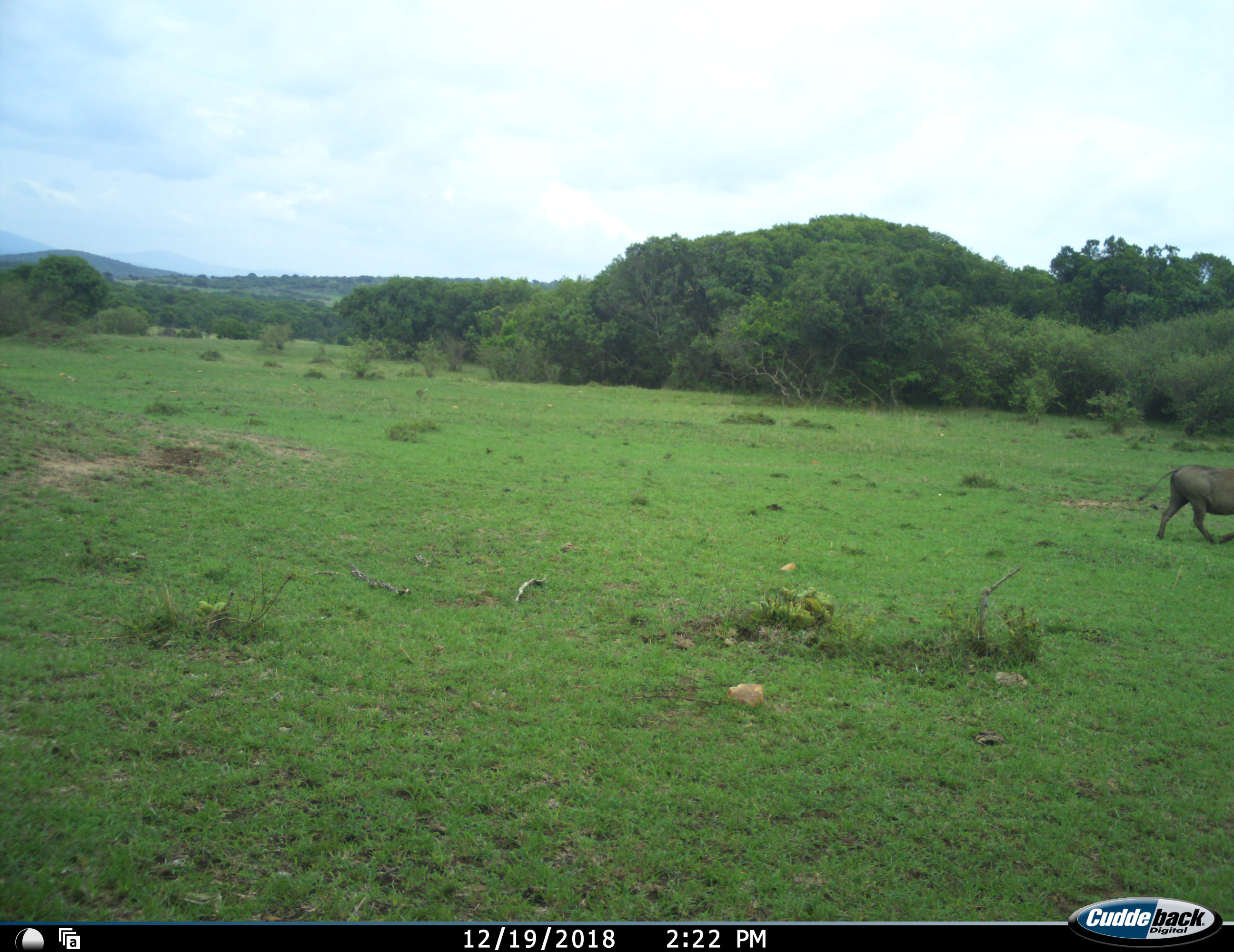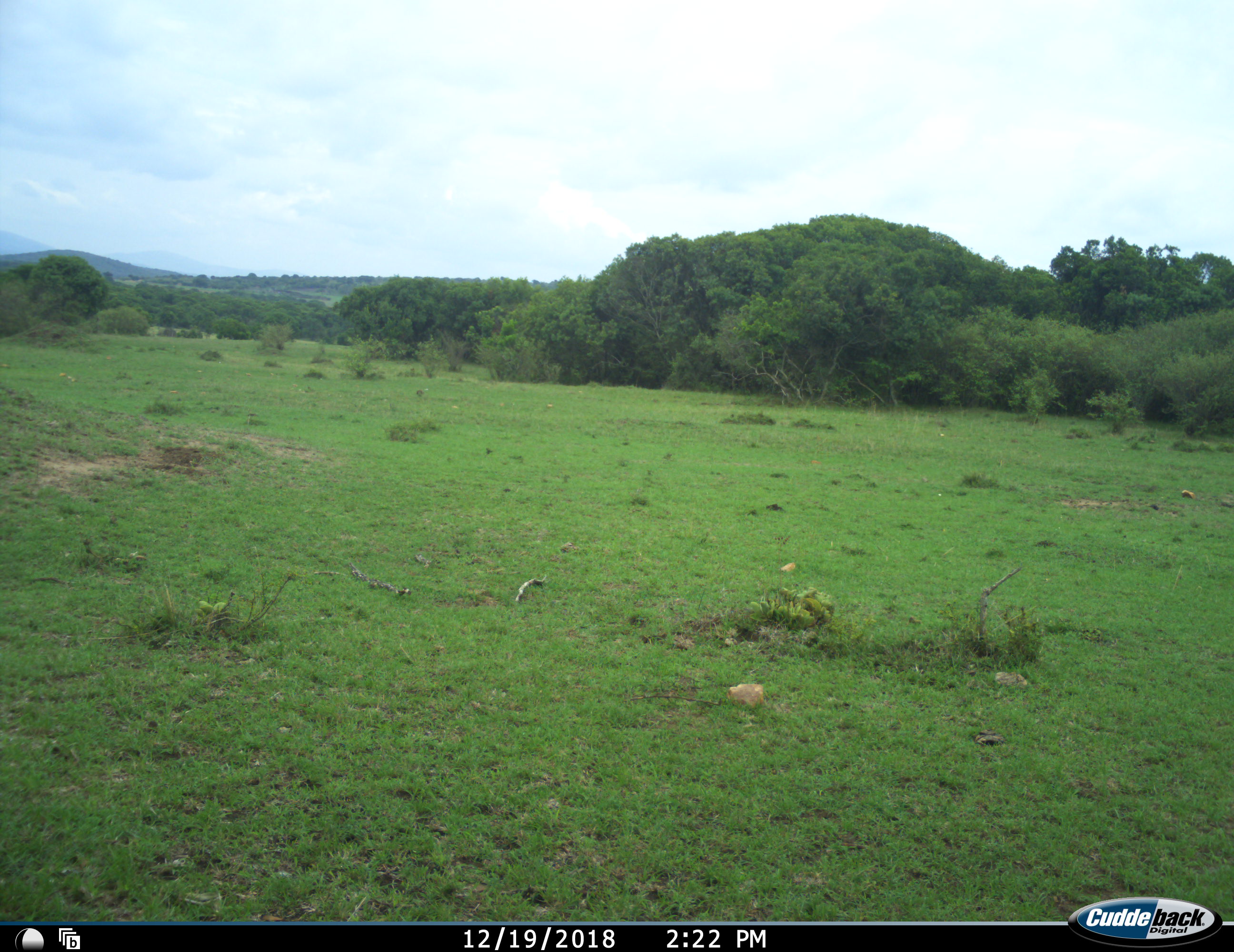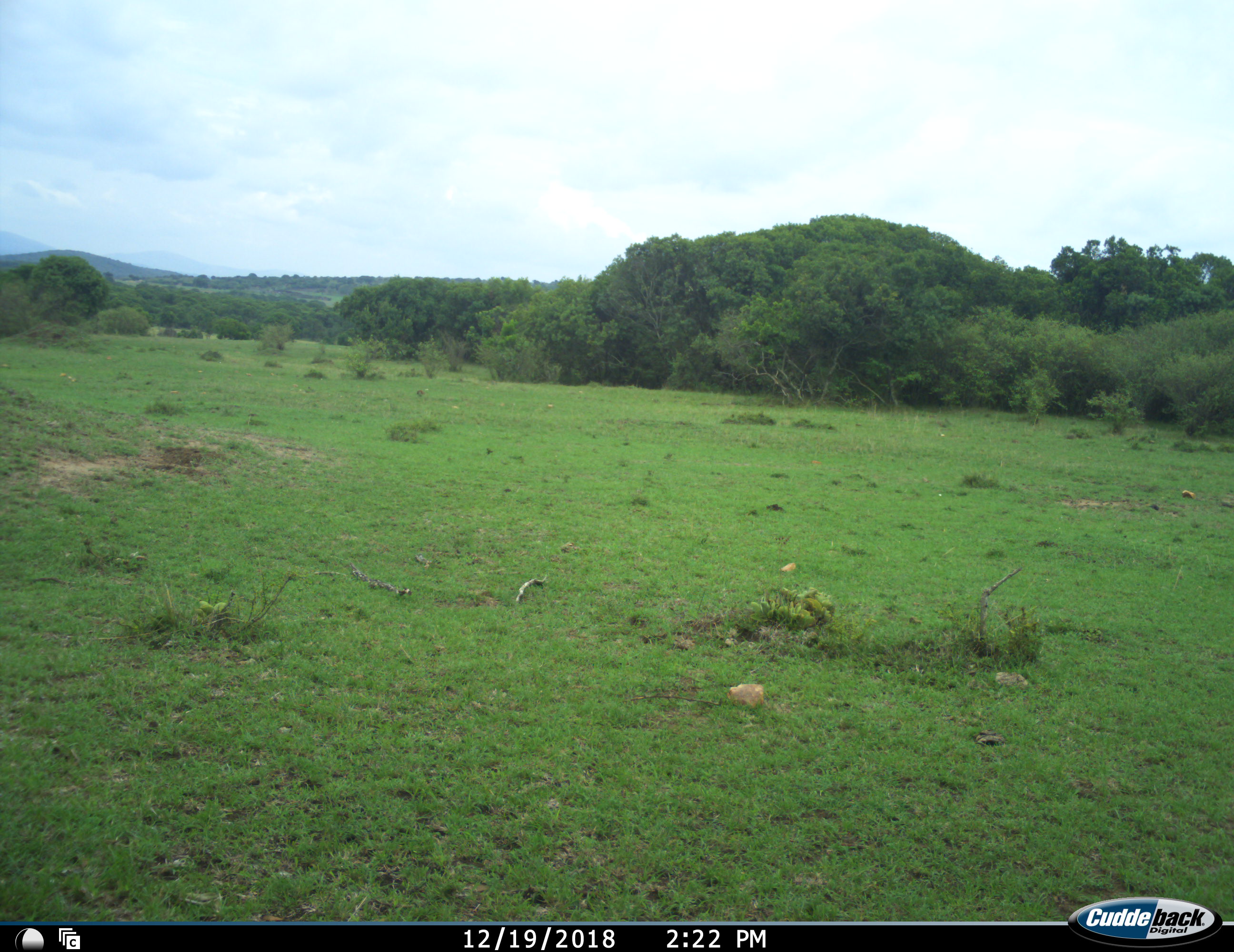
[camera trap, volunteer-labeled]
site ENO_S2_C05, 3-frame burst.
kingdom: Animalia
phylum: Chordata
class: Mammalia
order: Artiodactyla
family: Suidae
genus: Phacochoerus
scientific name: Phacochoerus africanus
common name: warthog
Warthog (Phacochoerus africanus), count 1. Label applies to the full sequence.